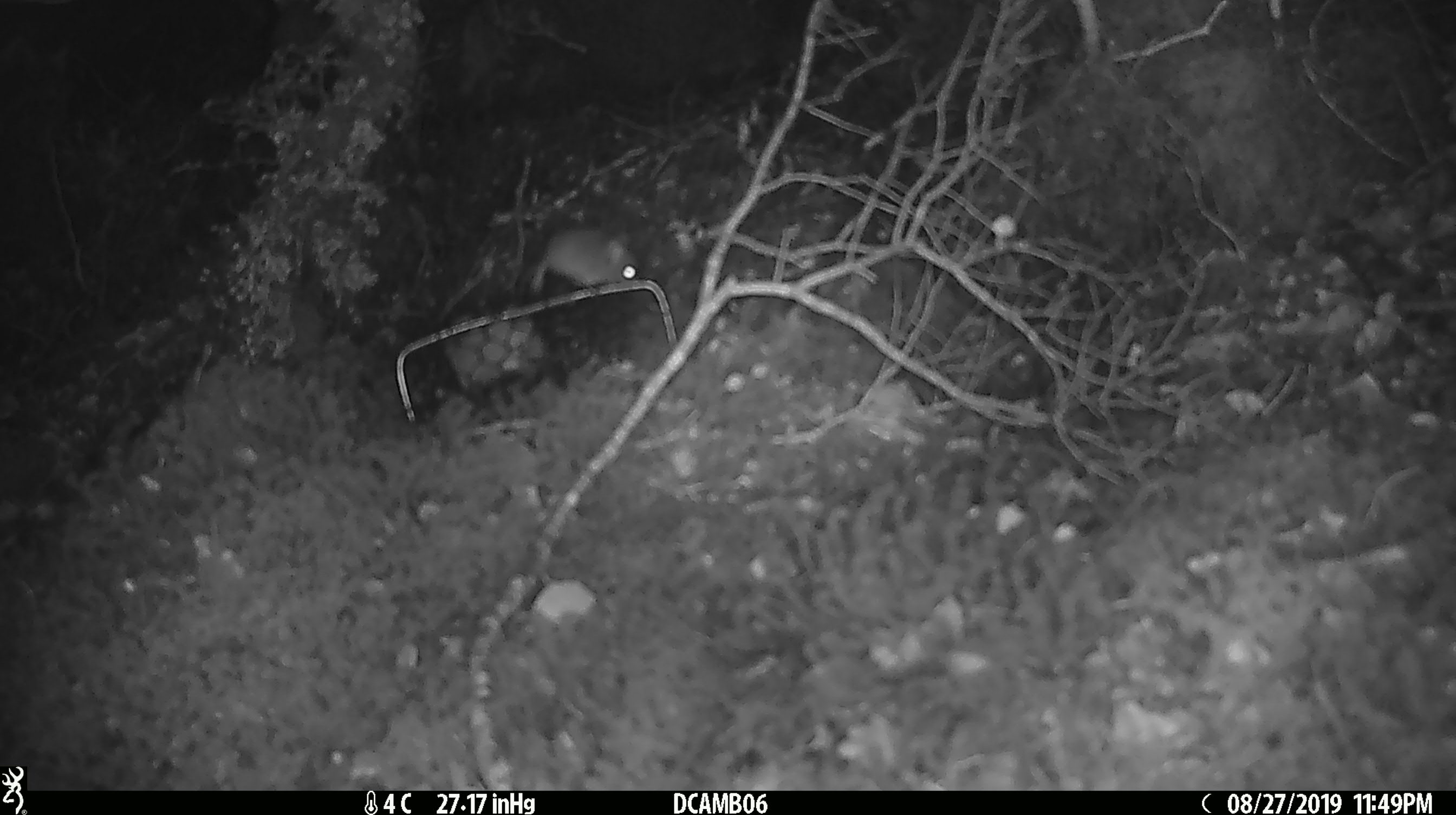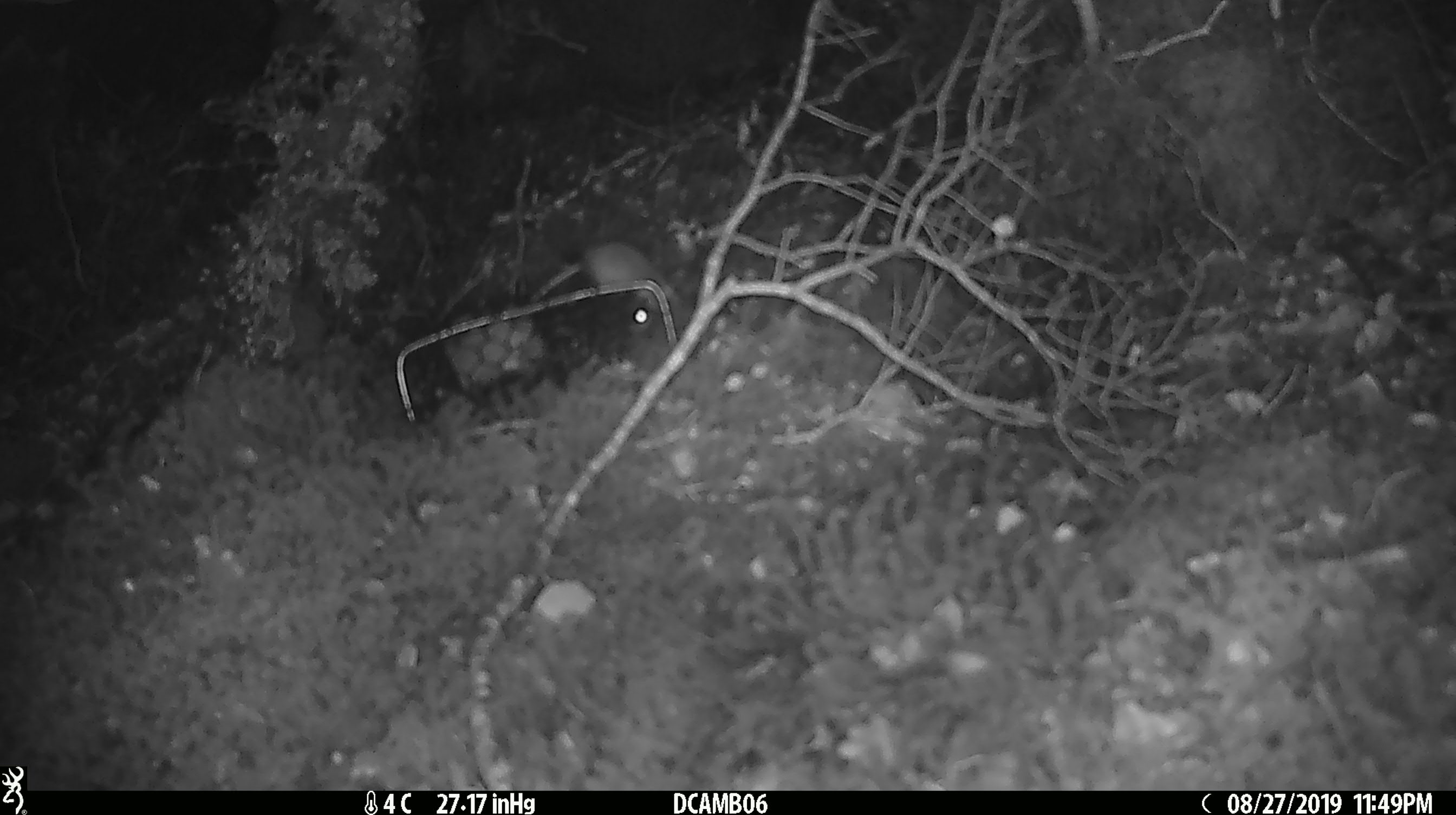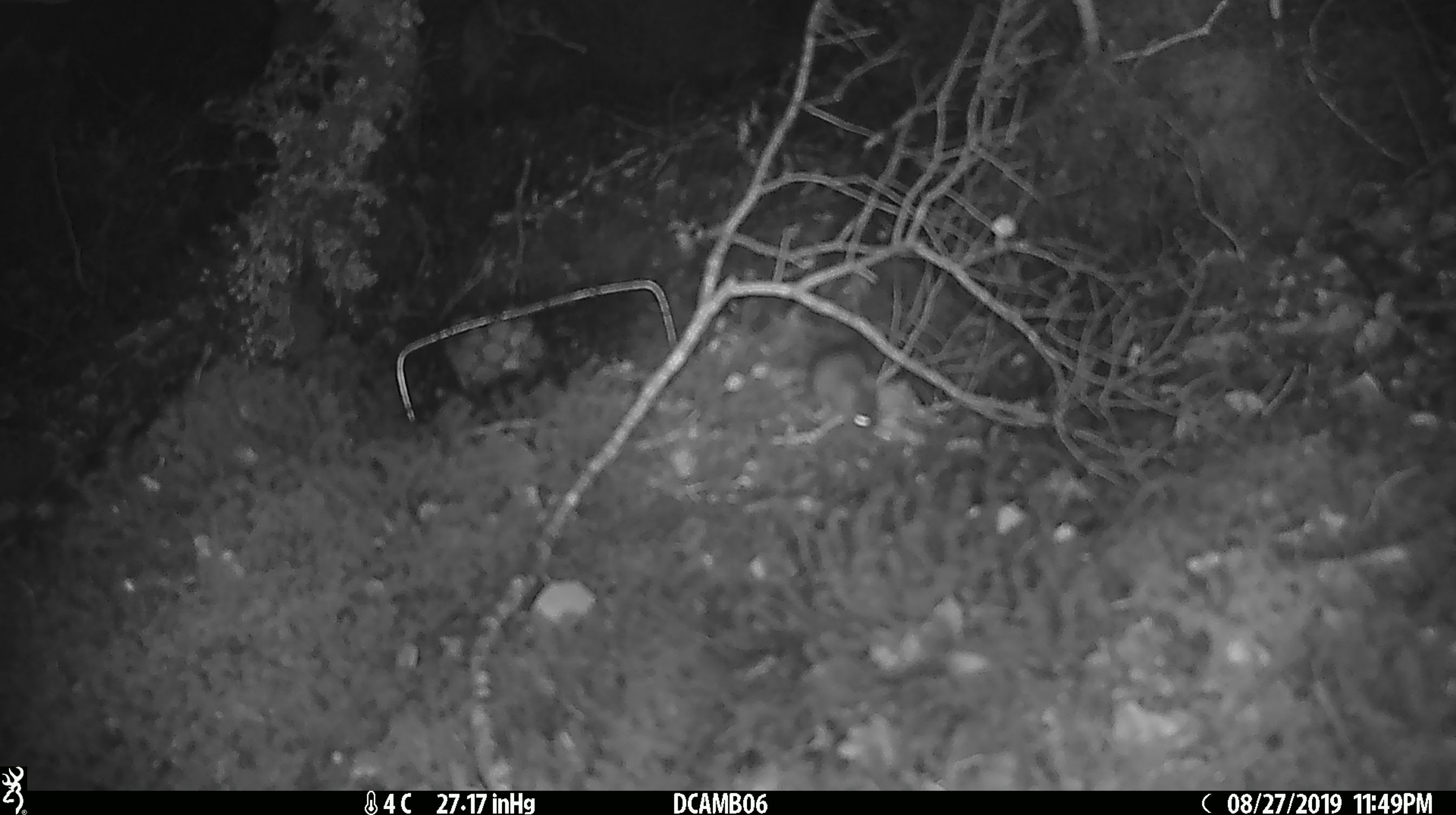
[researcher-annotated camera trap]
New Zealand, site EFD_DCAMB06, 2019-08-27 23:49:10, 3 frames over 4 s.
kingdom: Animalia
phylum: Chordata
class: Mammalia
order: Rodentia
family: Muridae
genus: Mus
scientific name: Mus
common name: mouse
Mouse (Mus).